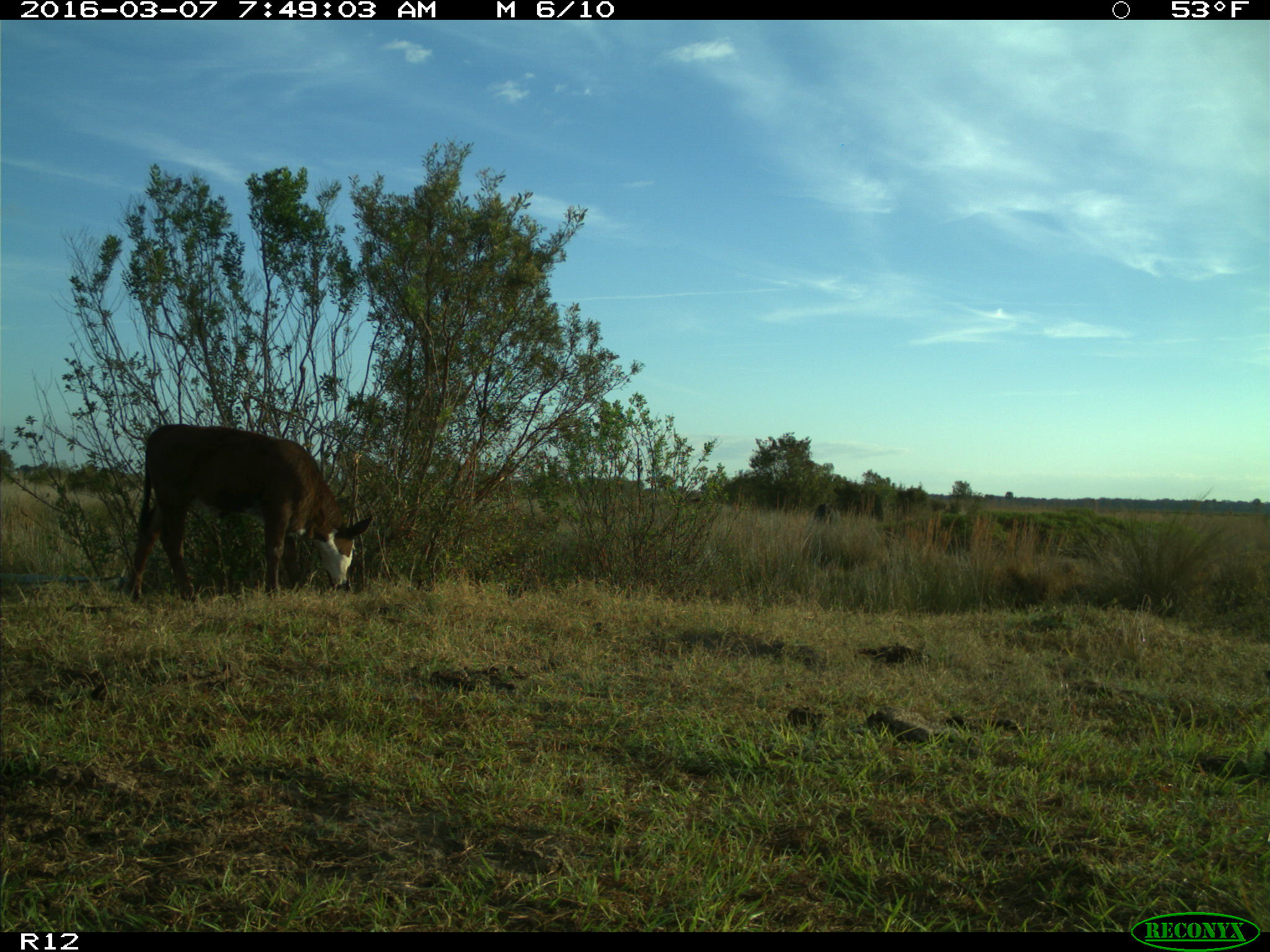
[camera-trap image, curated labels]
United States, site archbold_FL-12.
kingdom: Animalia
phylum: Chordata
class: Mammalia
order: Artiodactyla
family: Bovidae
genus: Bos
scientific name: Bos taurus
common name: domestic cow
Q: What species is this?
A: Bos taurus (domestic cow).